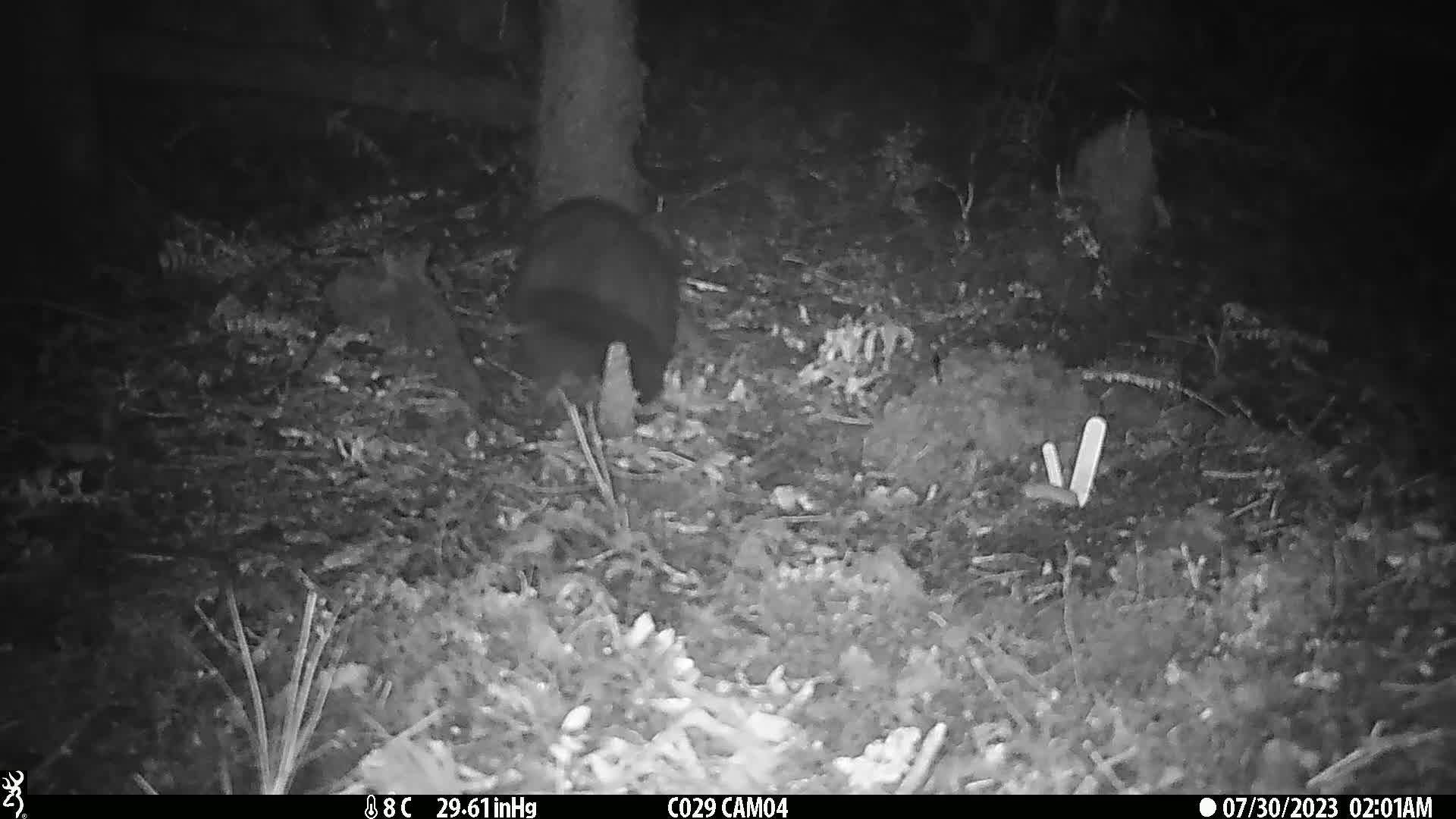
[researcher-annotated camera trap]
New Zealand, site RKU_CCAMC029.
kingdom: Animalia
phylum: Chordata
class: Mammalia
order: Diprotodontia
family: Phalangeridae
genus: Trichosurus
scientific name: Trichosurus vulpecula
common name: common brushtail possum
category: possum